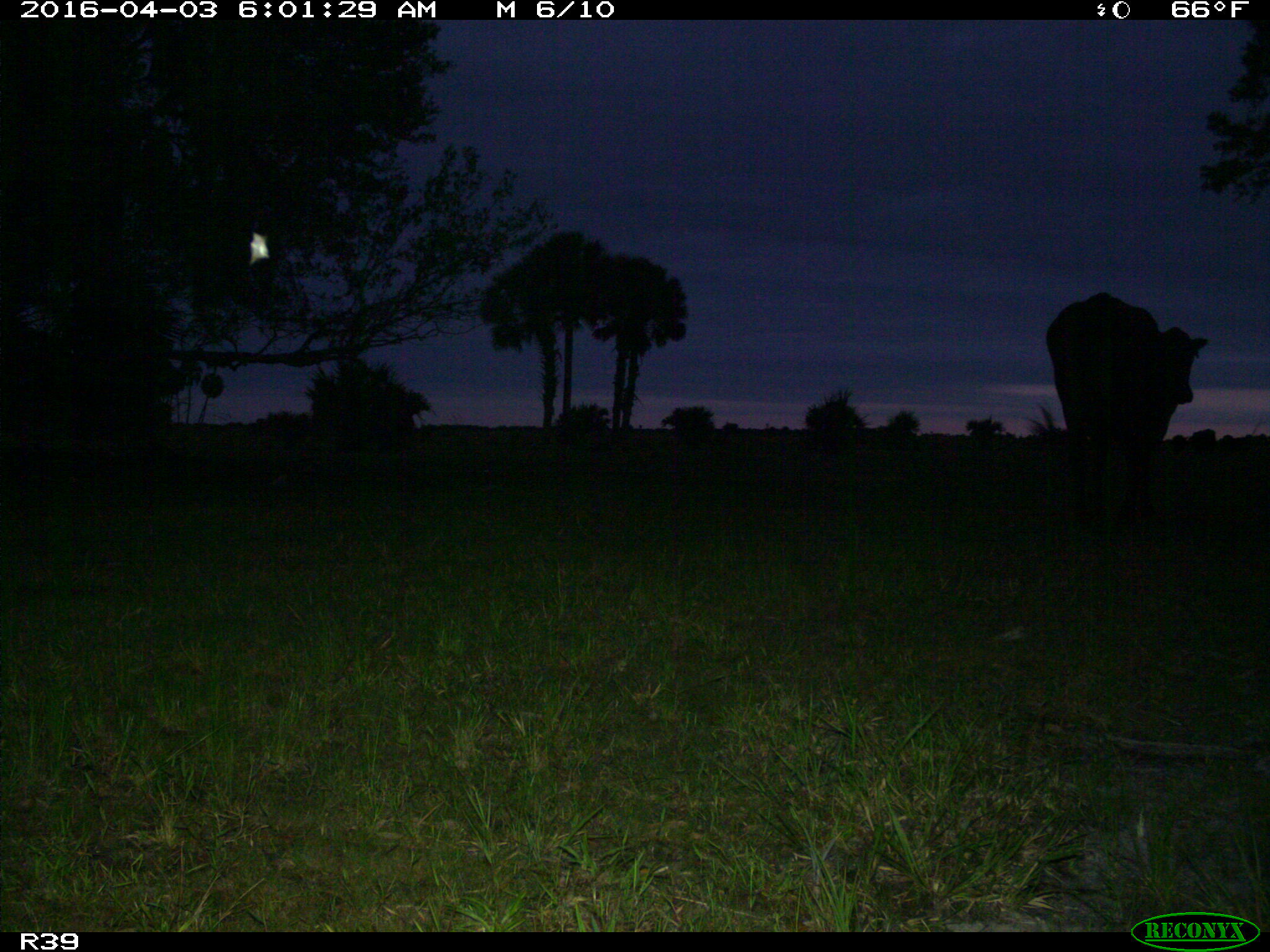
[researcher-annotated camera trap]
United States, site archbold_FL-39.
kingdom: Animalia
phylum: Chordata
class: Mammalia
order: Artiodactyla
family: Bovidae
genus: Bos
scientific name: Bos taurus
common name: domestic cow